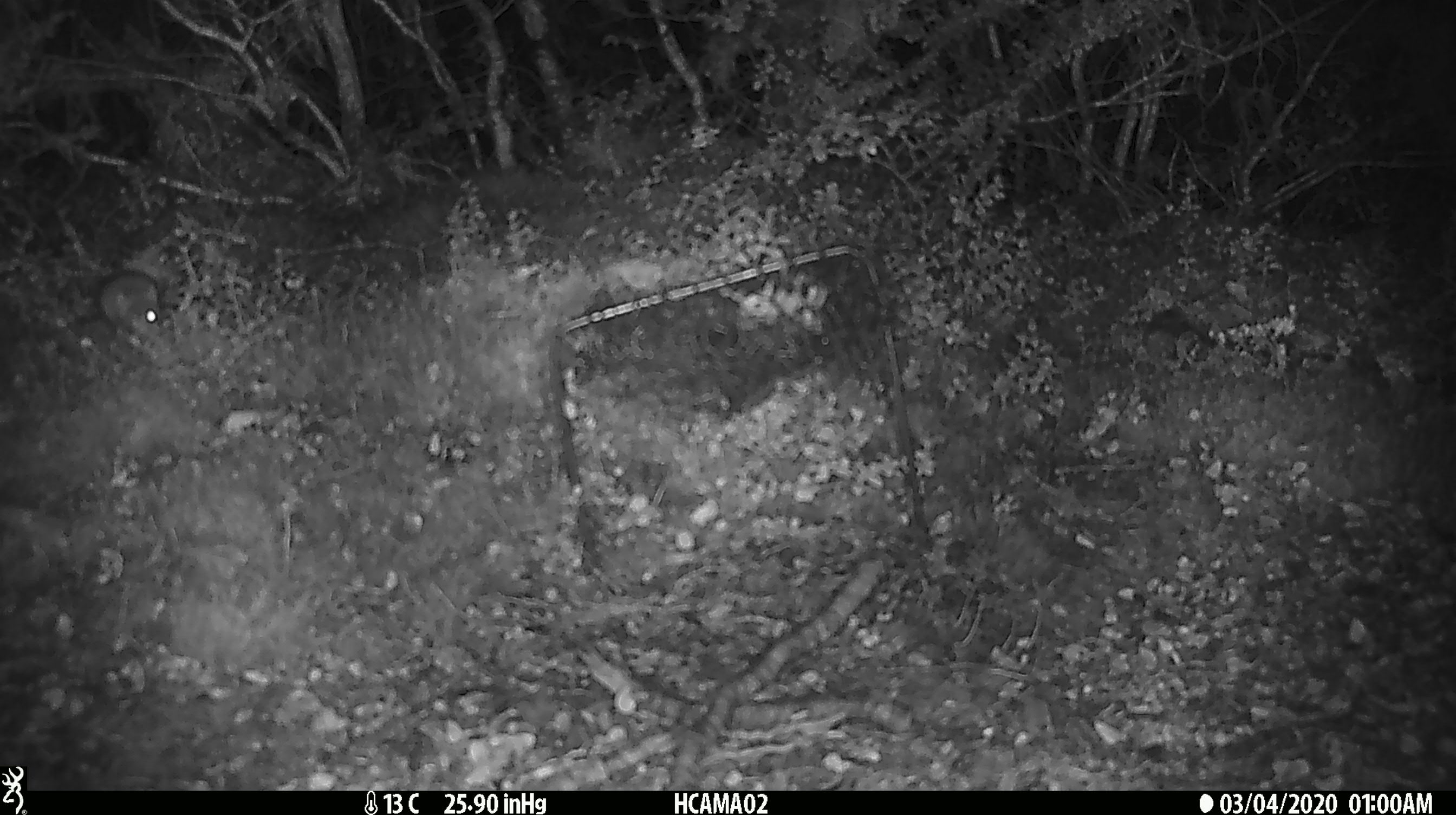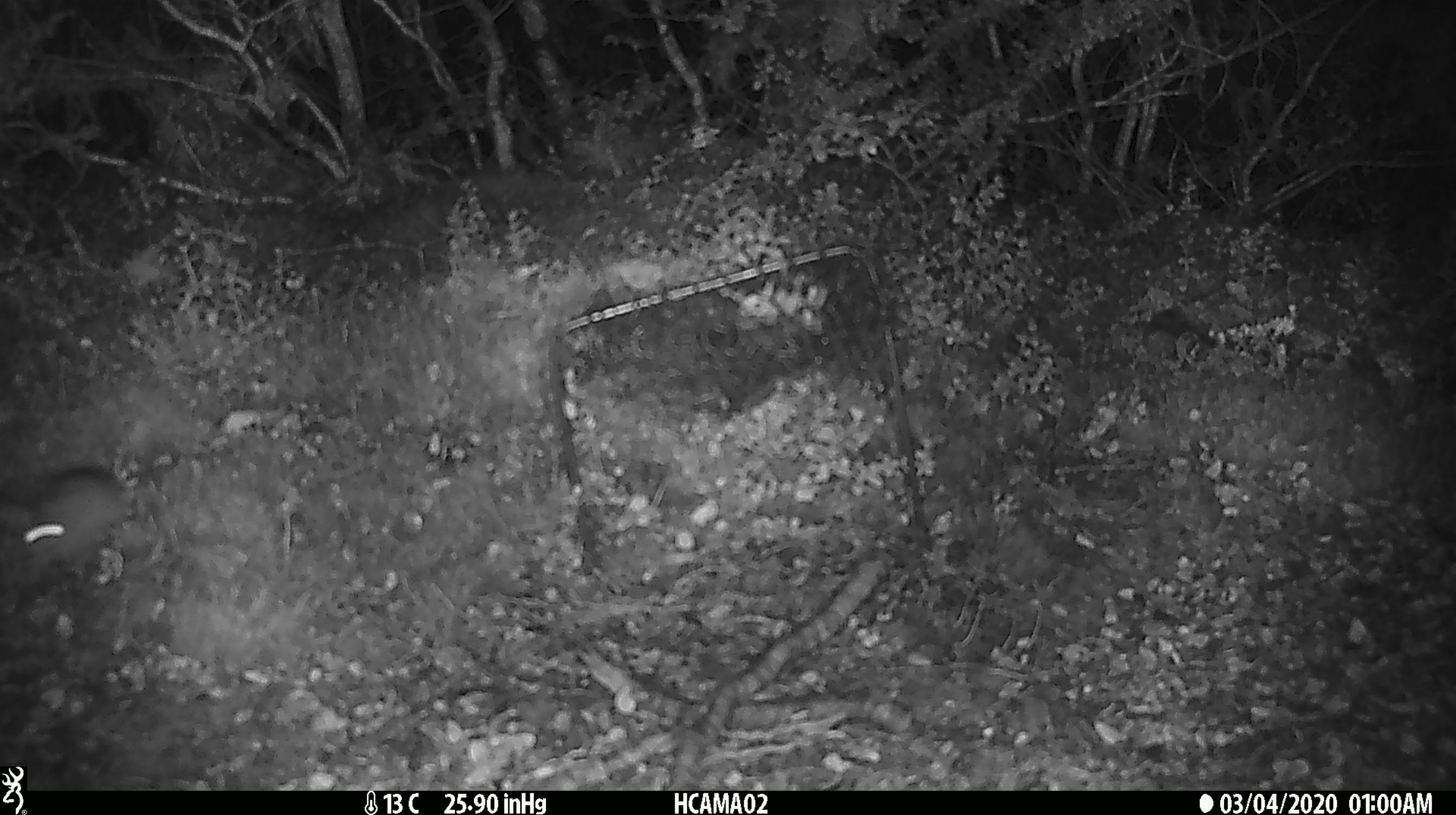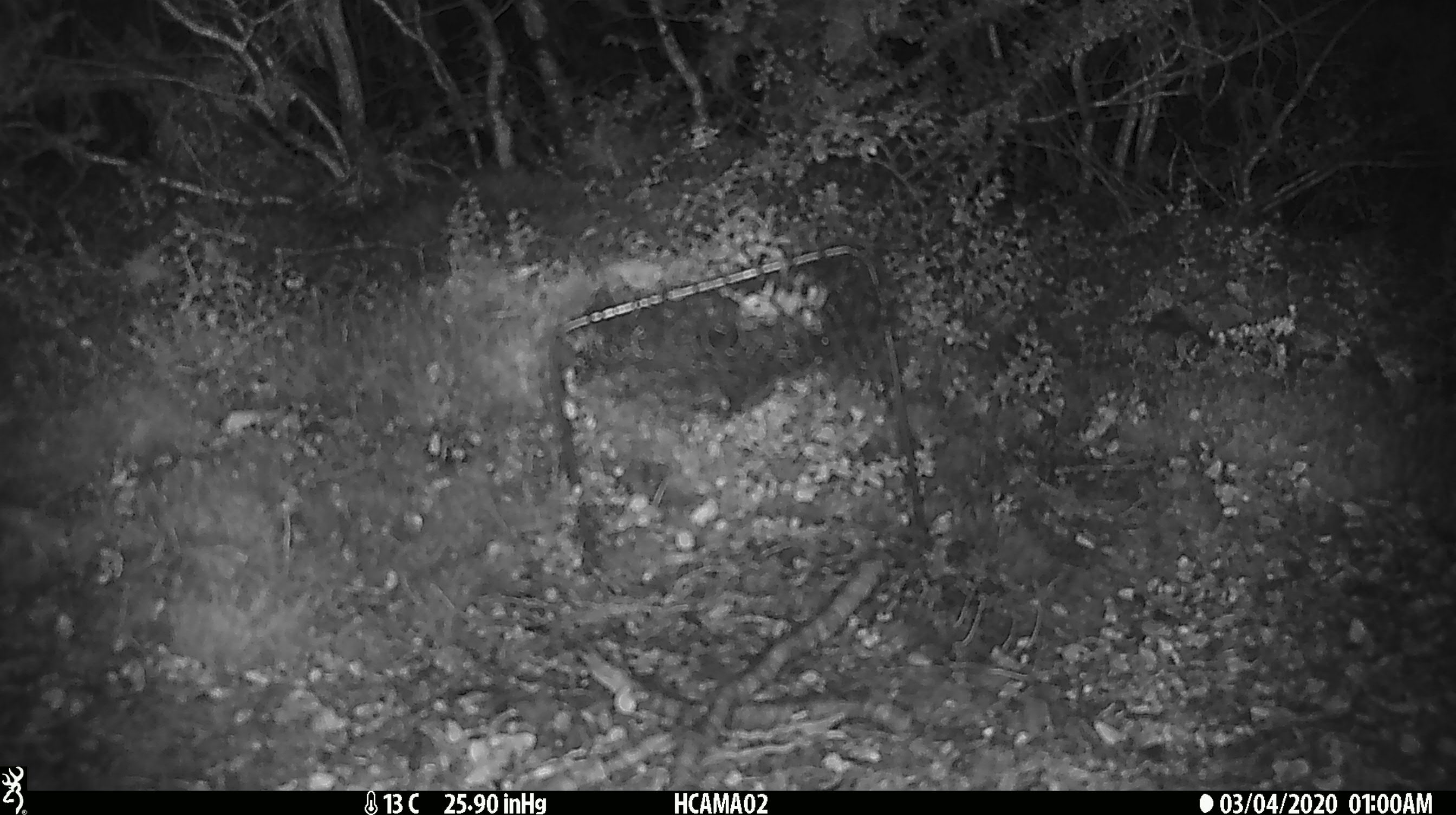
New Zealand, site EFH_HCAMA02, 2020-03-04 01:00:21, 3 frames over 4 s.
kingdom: Animalia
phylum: Chordata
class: Mammalia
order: Rodentia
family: Muridae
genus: Mus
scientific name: Mus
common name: mouse